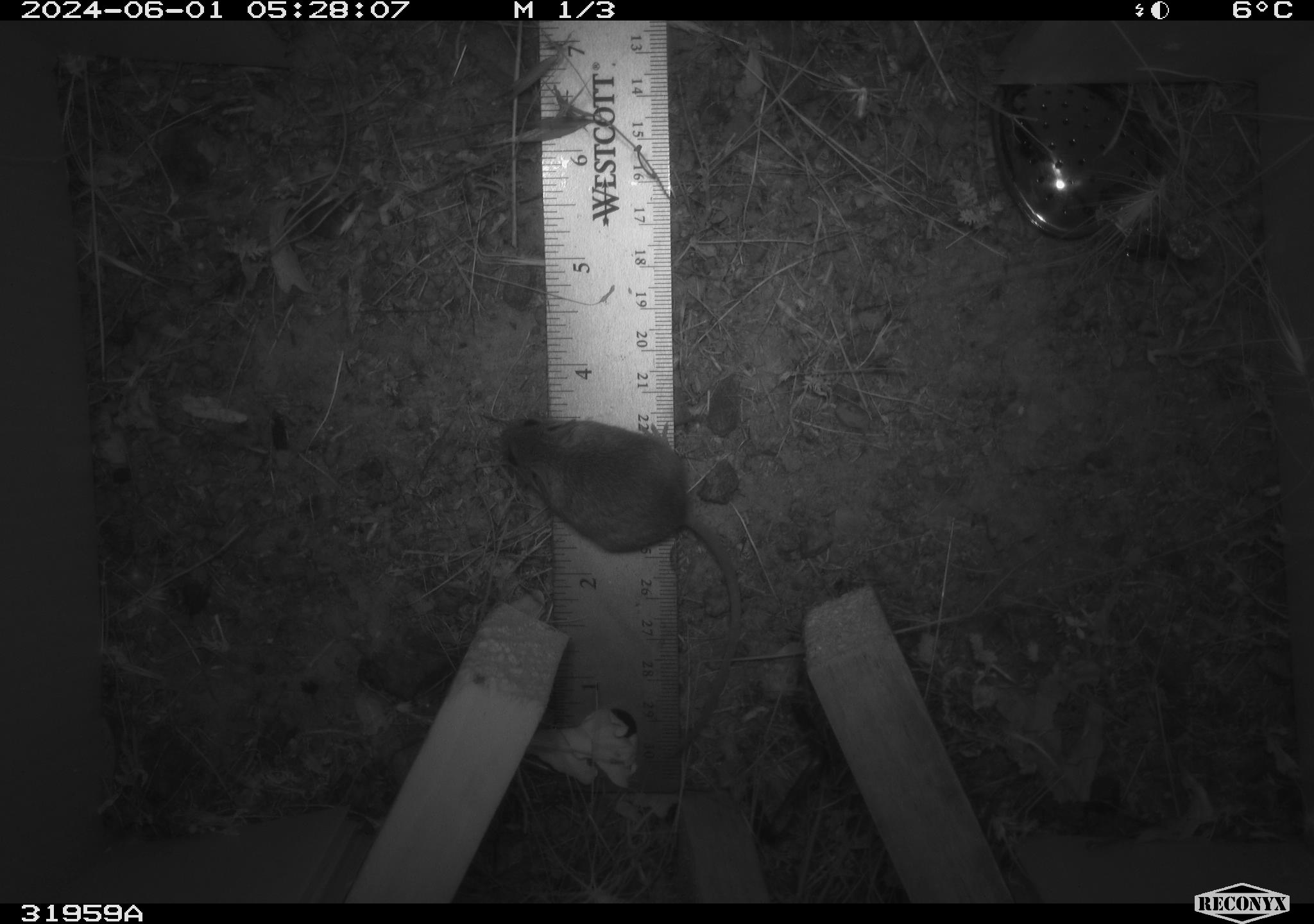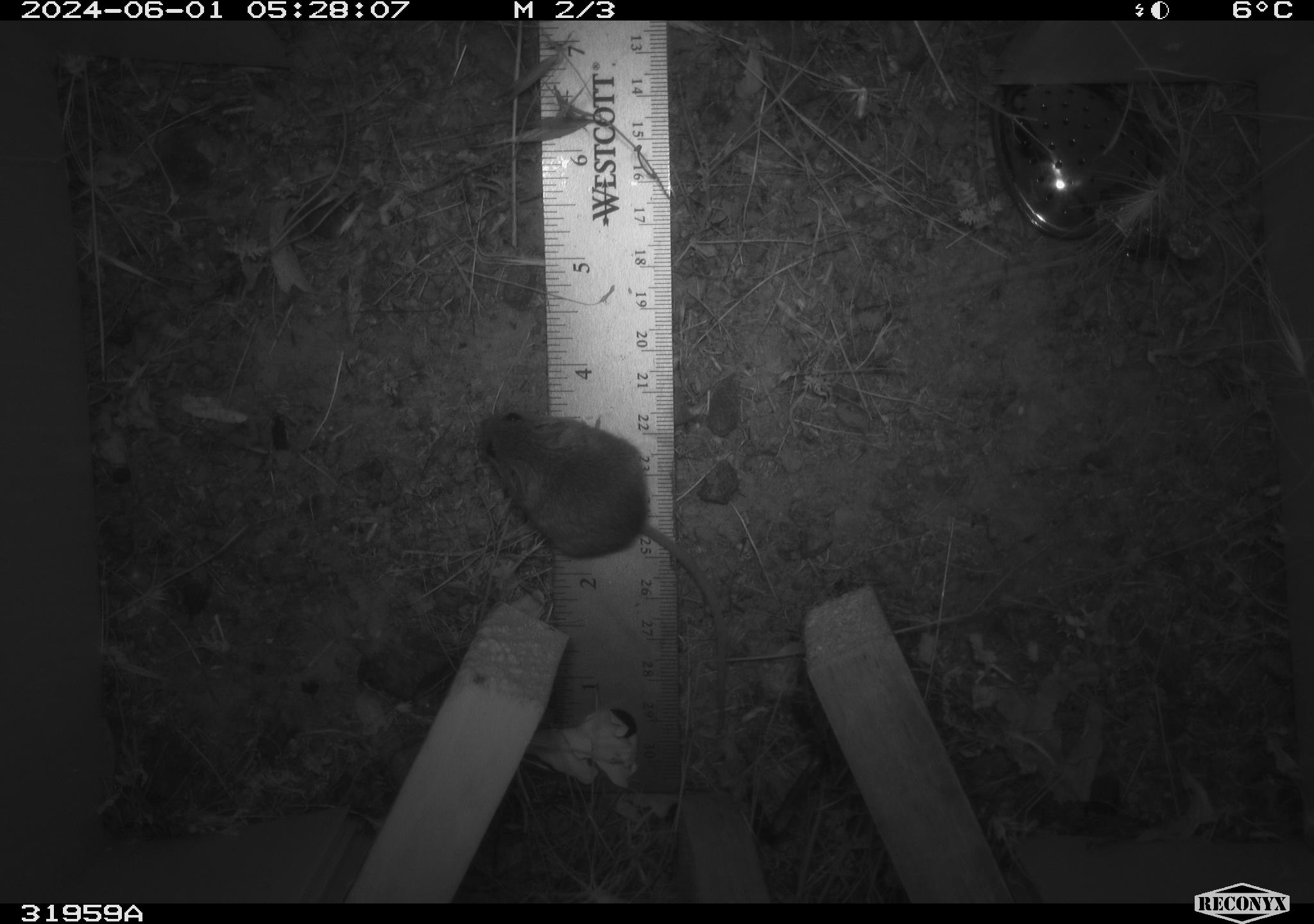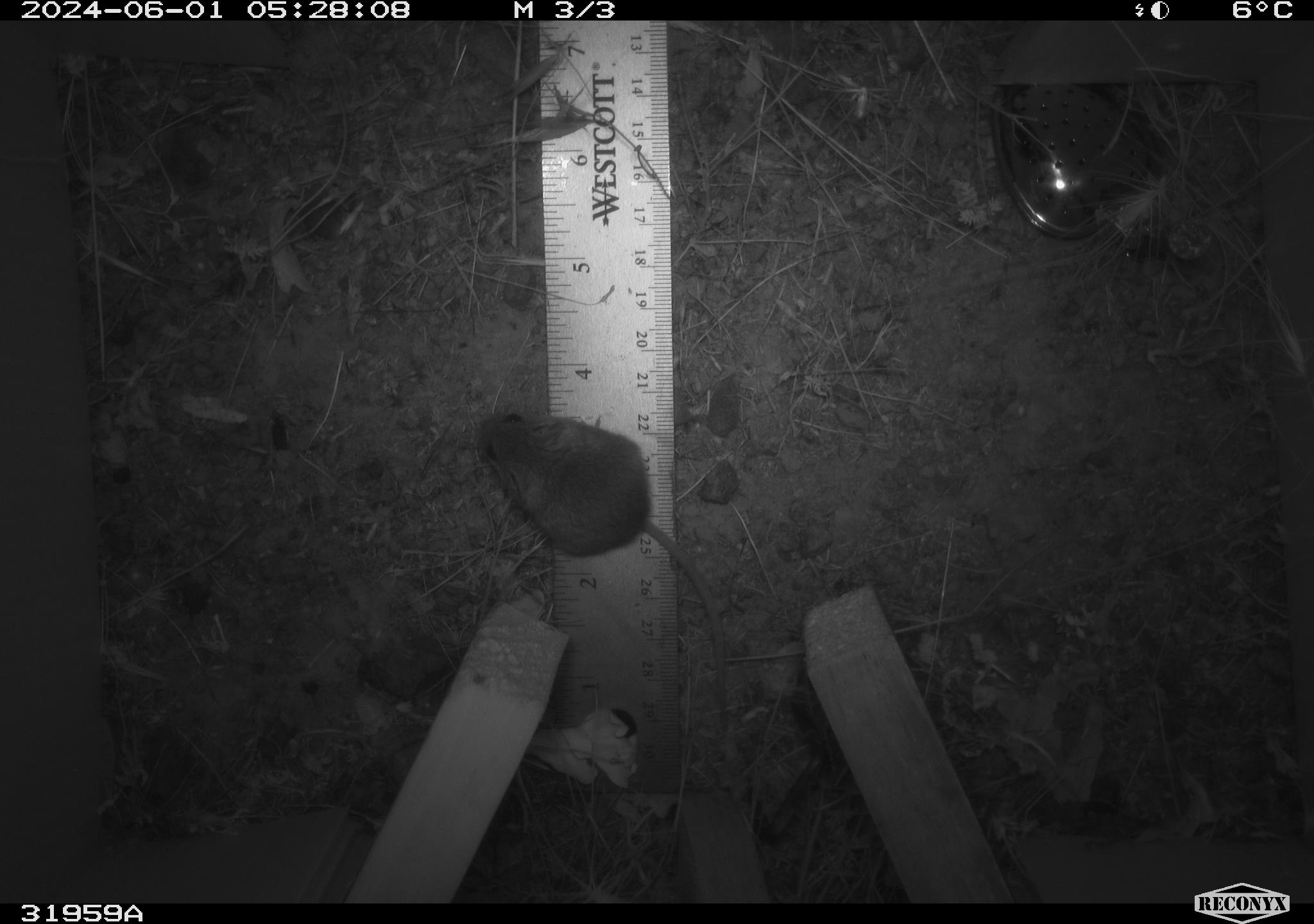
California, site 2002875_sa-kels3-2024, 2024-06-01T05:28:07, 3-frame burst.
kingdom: Animalia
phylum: Chordata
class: Mammalia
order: Rodentia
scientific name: Rodentia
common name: rodent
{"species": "rodent (Rodentia)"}